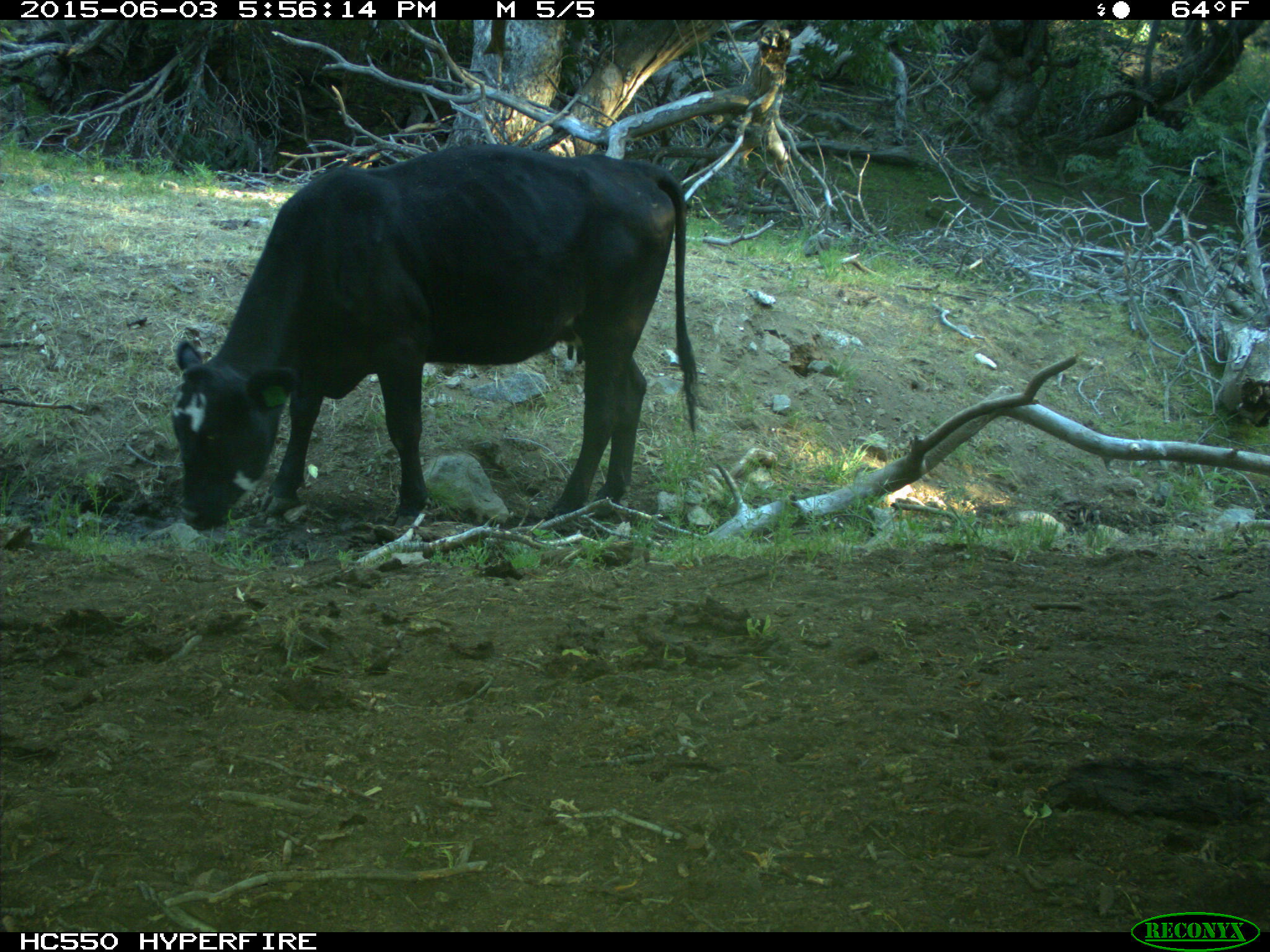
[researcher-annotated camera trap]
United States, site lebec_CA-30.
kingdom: Animalia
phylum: Chordata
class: Mammalia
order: Artiodactyla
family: Bovidae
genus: Bos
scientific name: Bos taurus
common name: domestic cow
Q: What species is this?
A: Bos taurus (domestic cow).